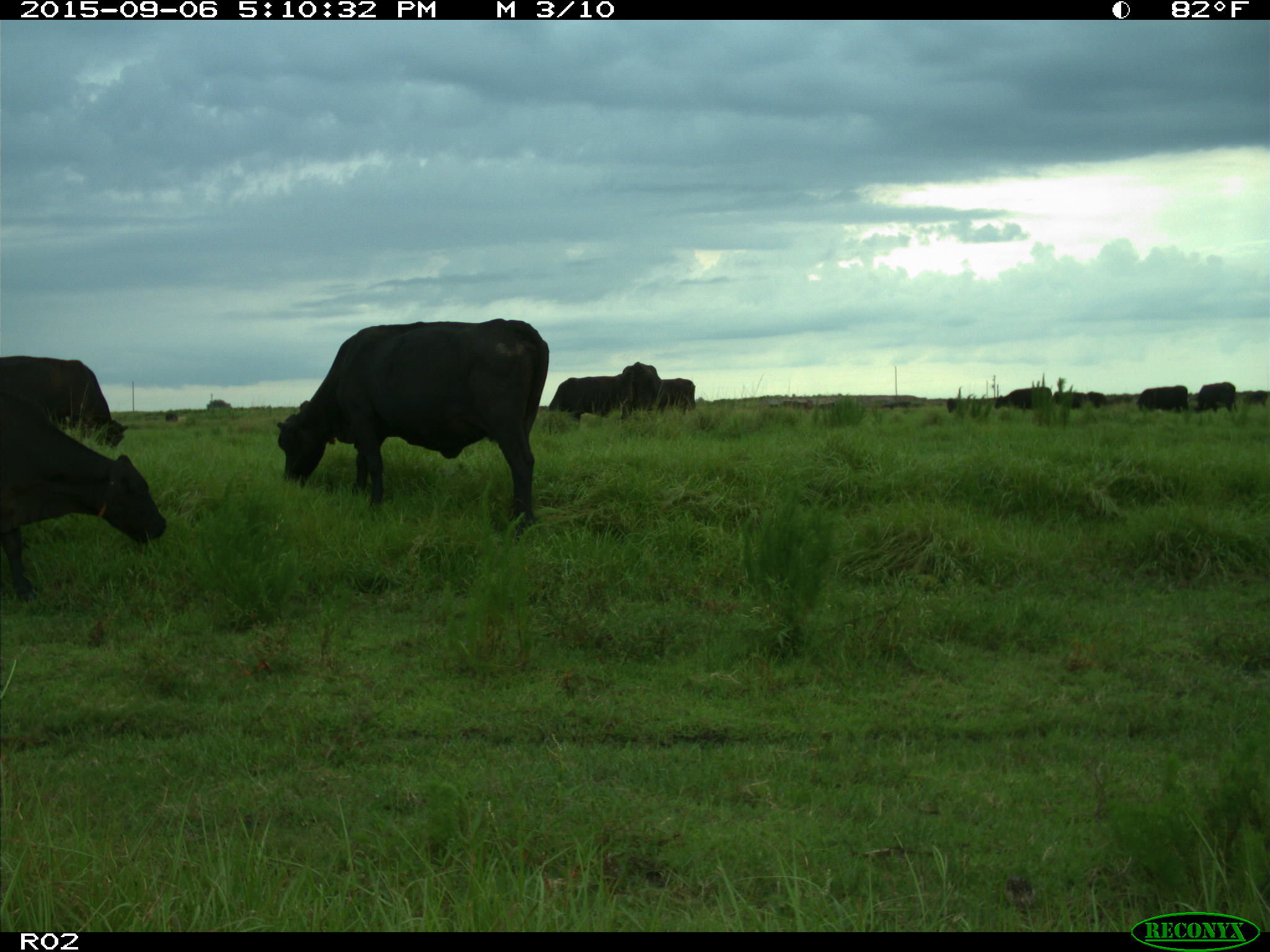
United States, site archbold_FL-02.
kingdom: Animalia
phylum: Chordata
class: Mammalia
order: Artiodactyla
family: Bovidae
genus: Bos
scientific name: Bos taurus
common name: domestic cow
Bos taurus (domestic cow).